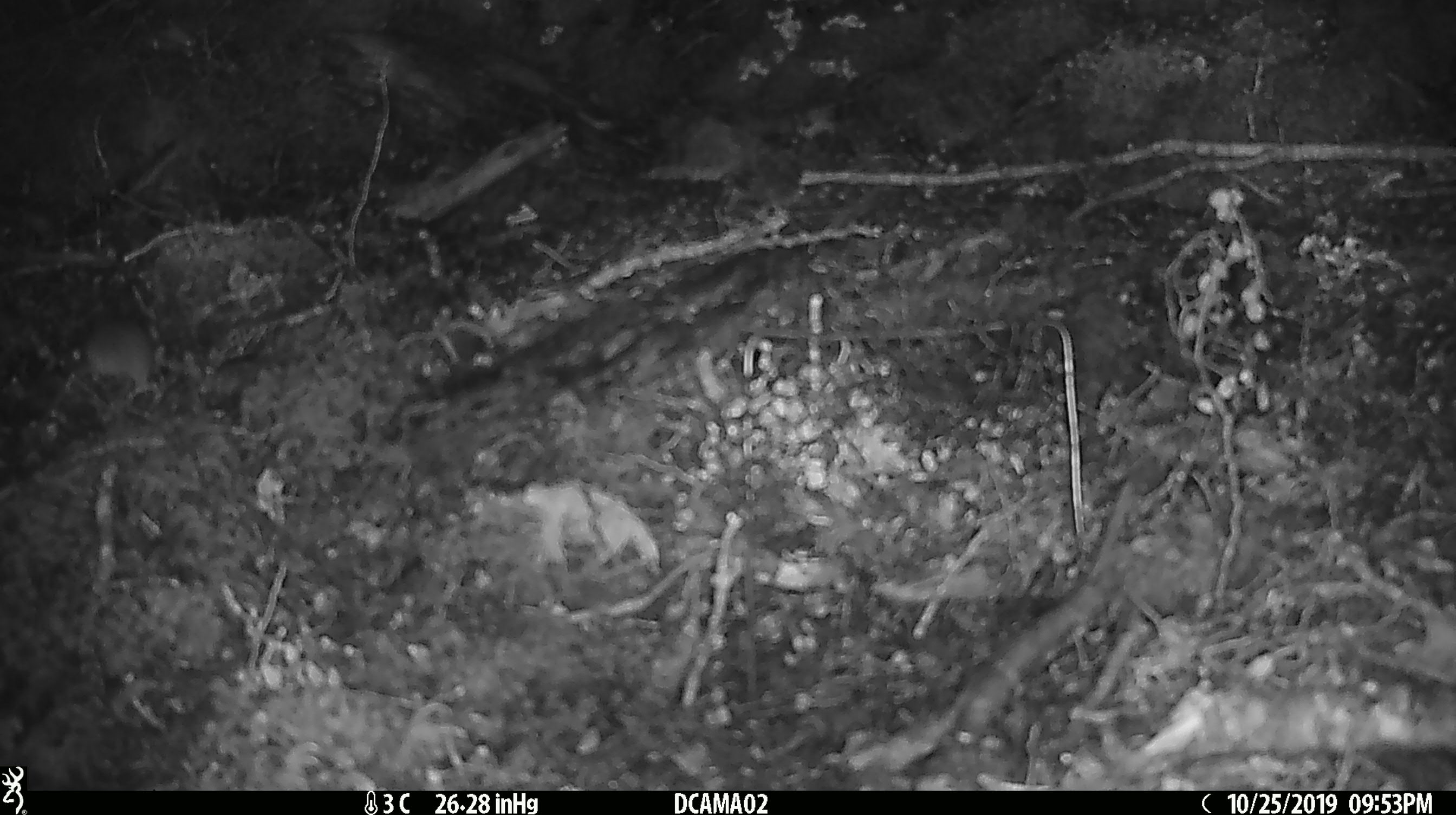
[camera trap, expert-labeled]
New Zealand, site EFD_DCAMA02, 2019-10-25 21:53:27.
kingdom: Animalia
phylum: Chordata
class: Mammalia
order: Rodentia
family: Muridae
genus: Mus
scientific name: Mus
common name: mouse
Mouse (Mus).